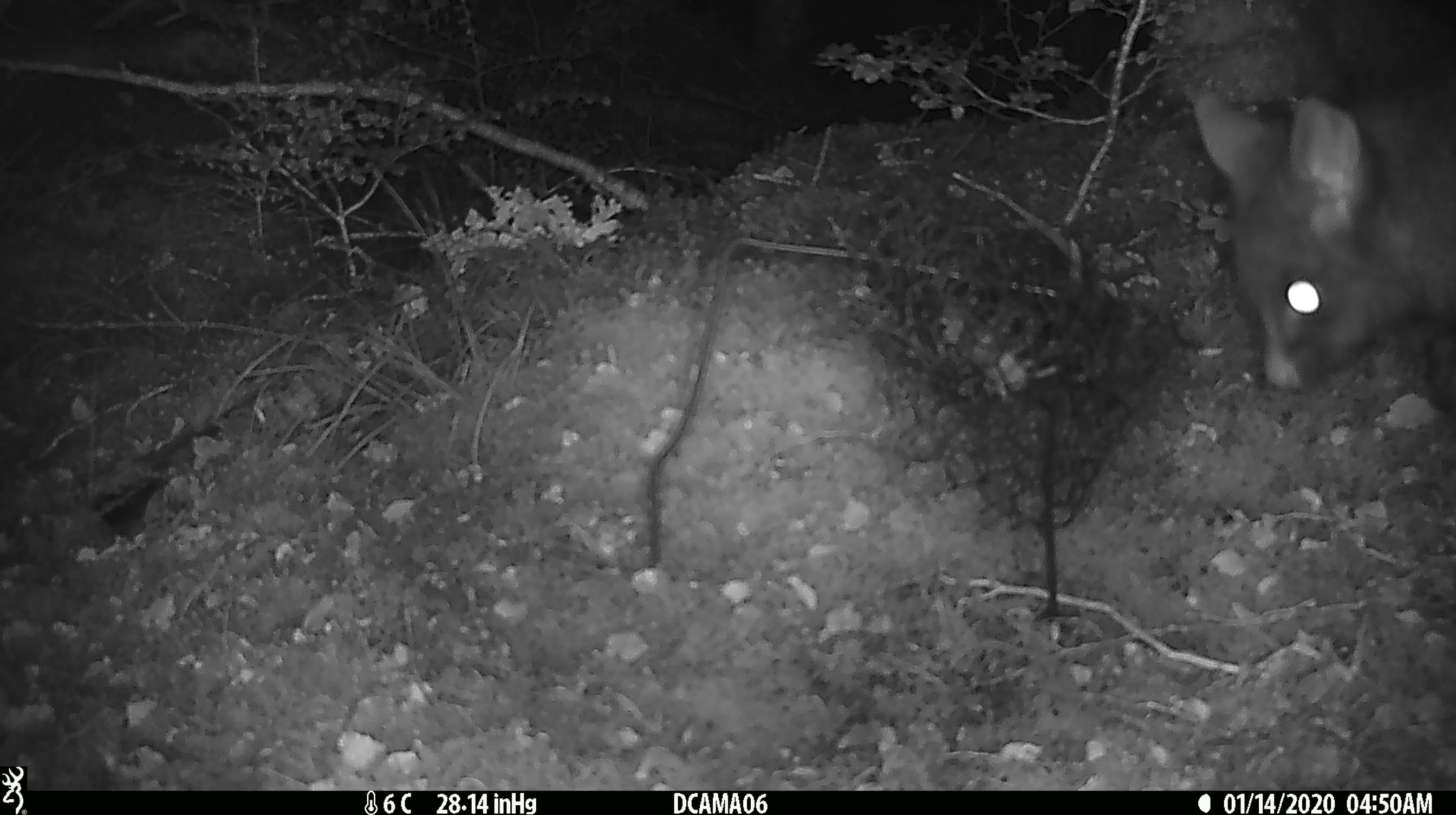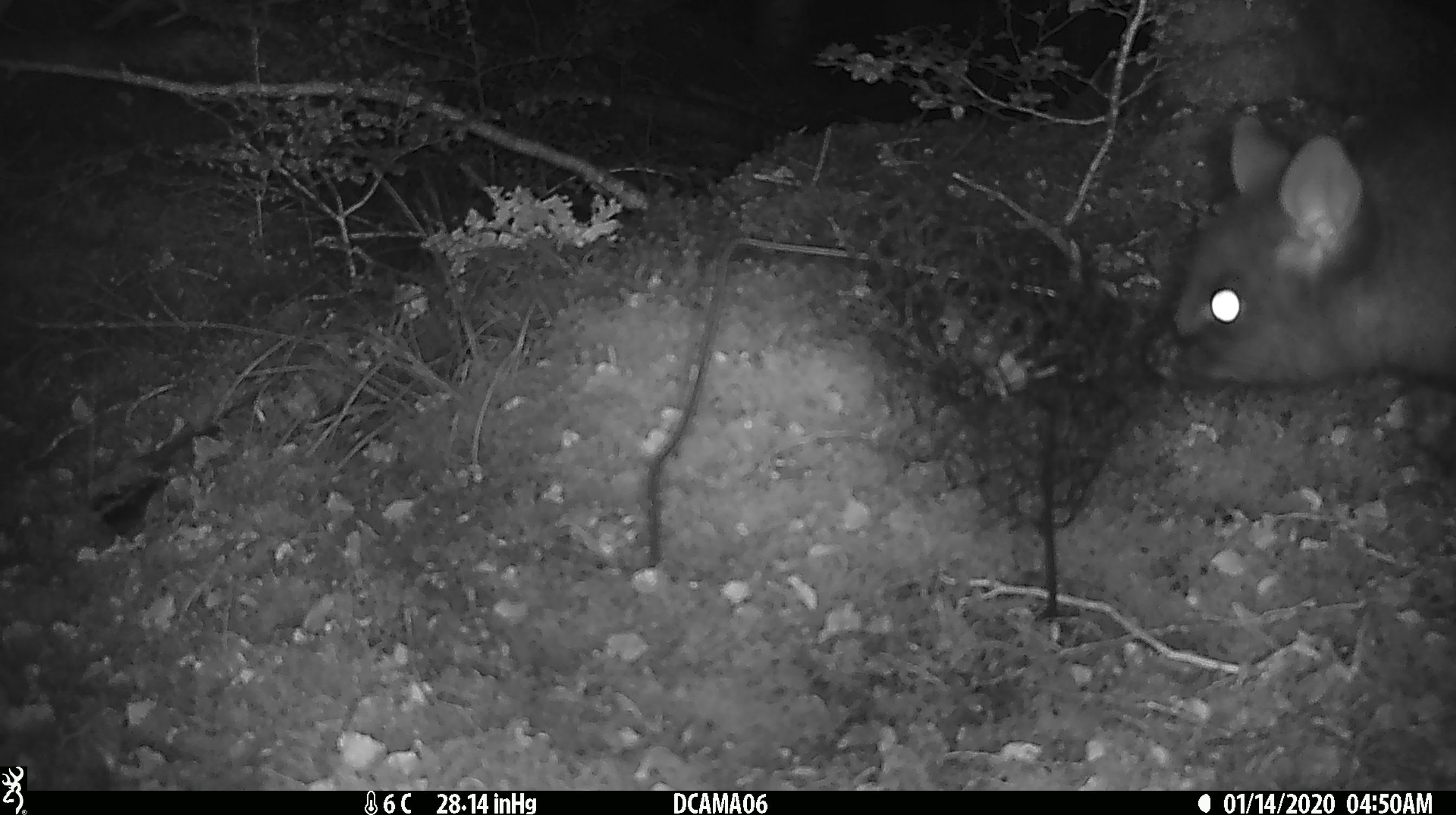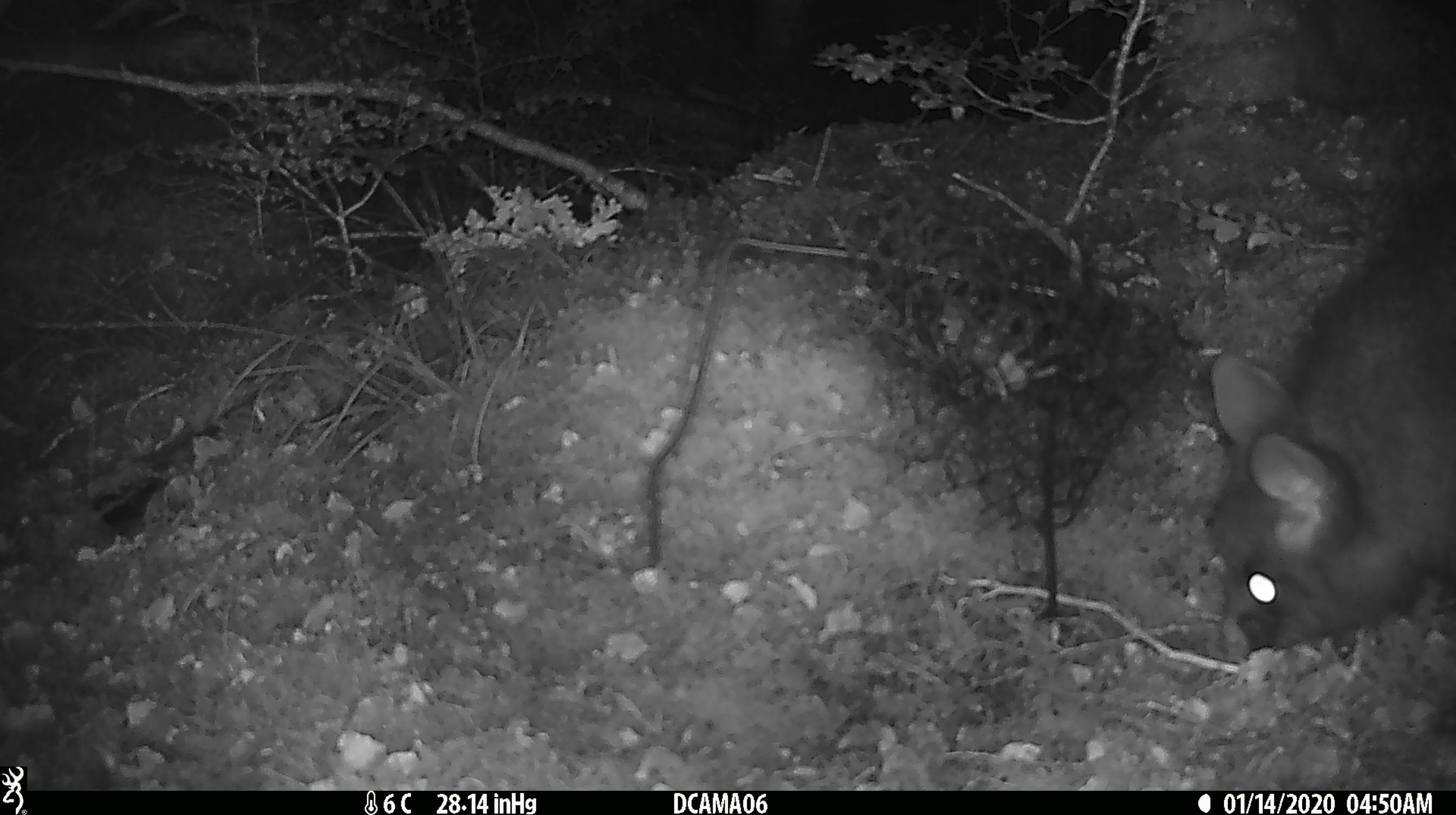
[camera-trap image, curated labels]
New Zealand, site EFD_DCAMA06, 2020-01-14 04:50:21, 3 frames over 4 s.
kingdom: Animalia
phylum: Chordata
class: Mammalia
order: Diprotodontia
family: Phalangeridae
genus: Trichosurus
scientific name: Trichosurus vulpecula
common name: common brushtail possum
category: possum